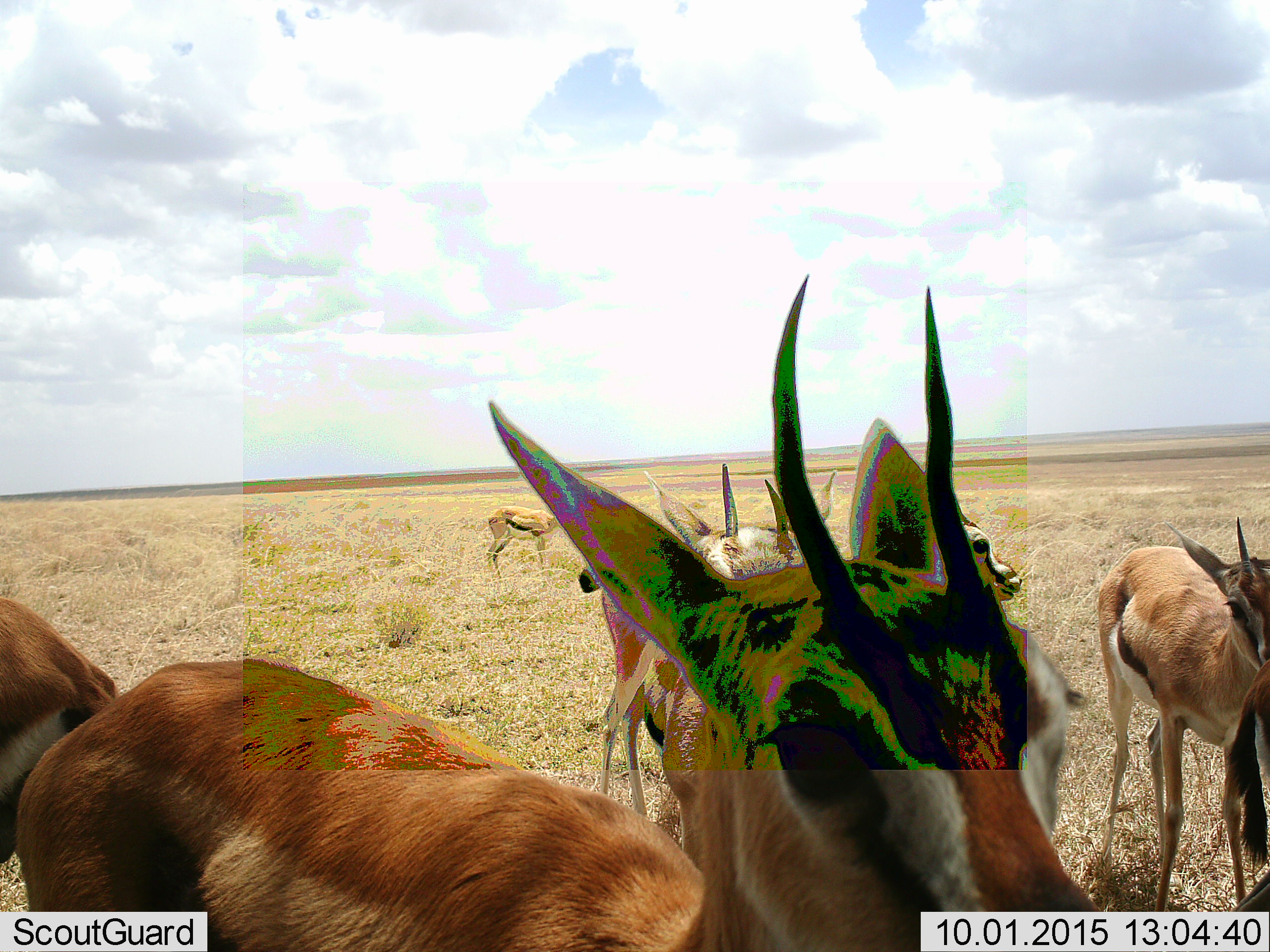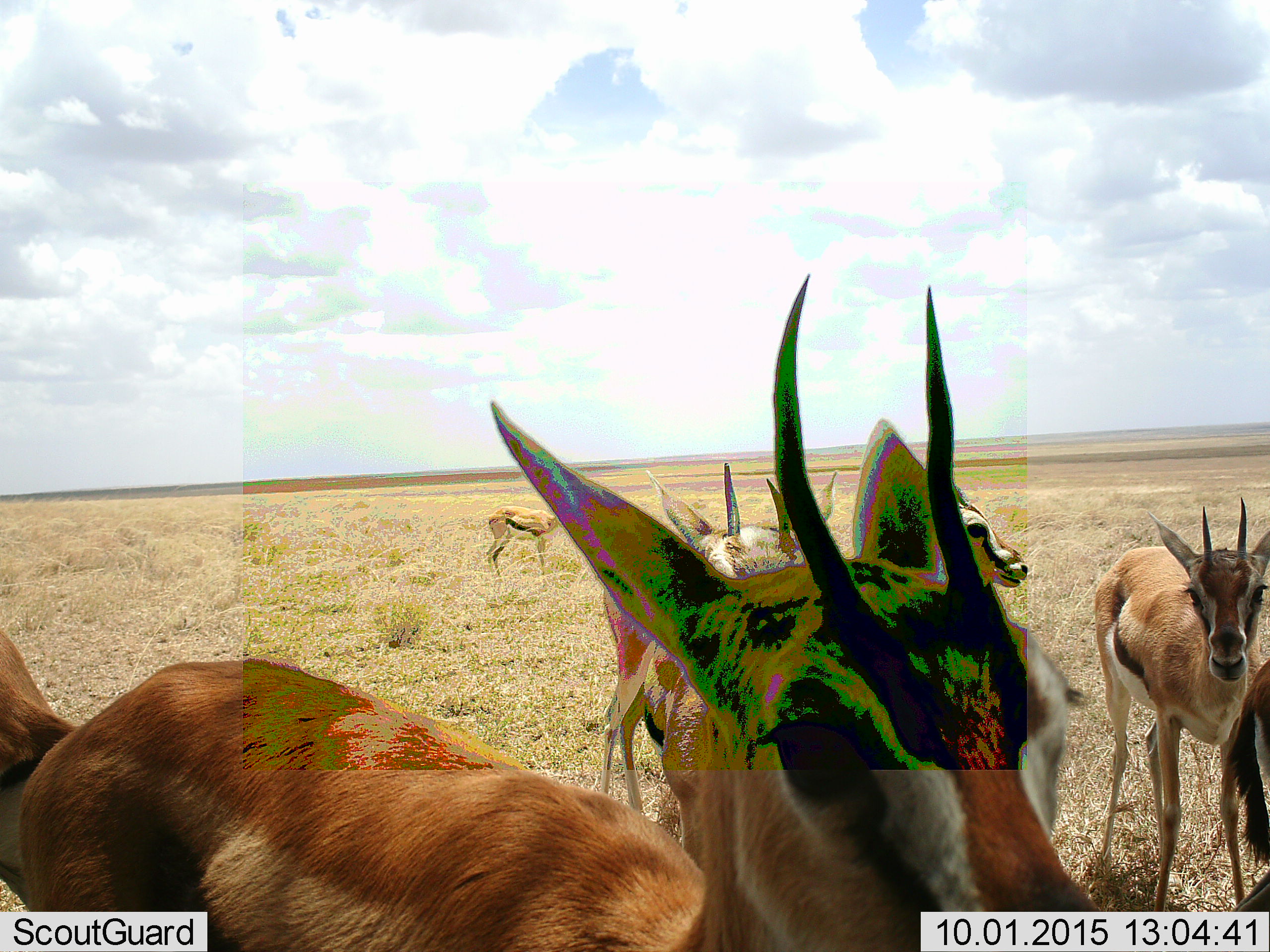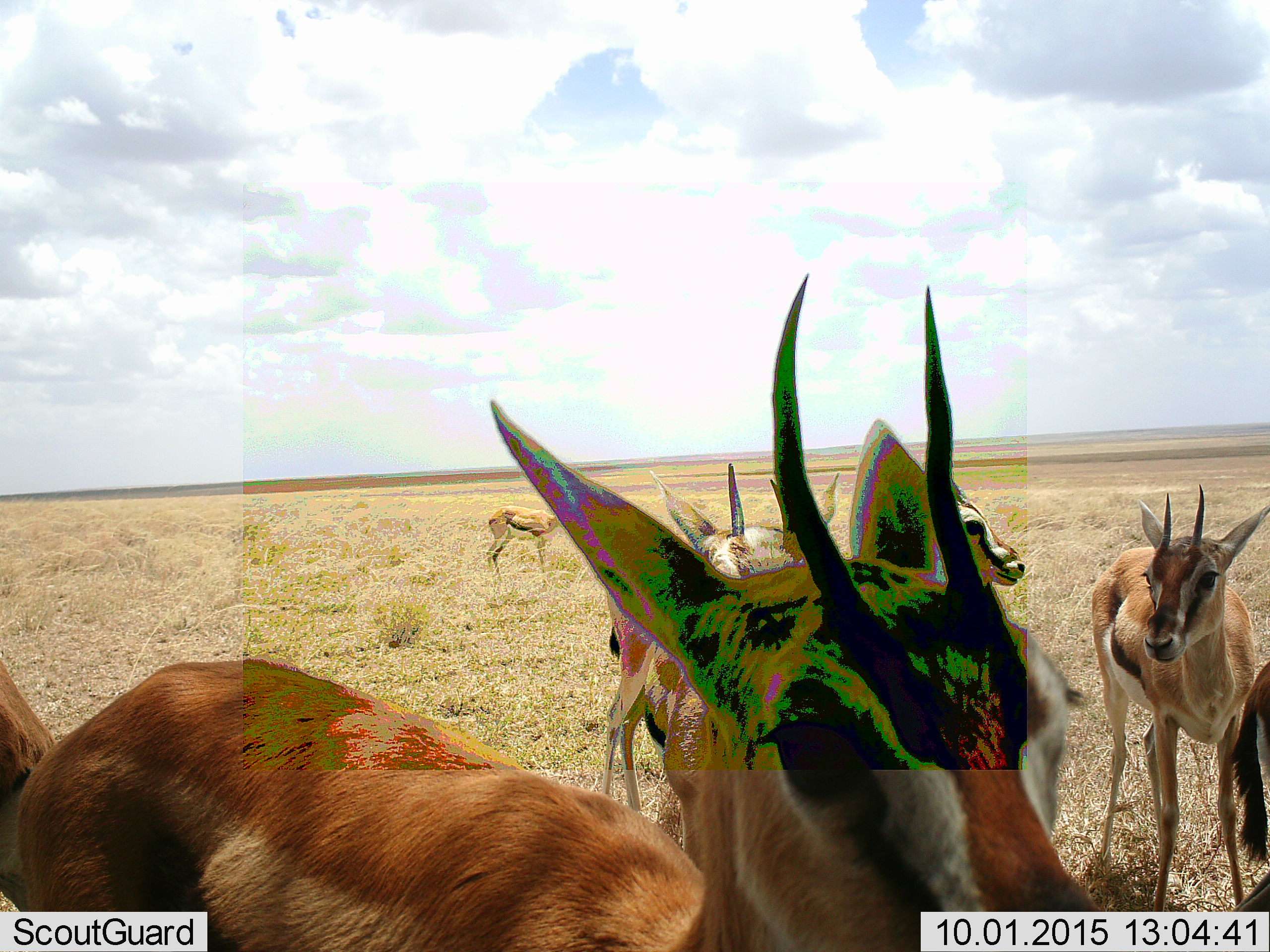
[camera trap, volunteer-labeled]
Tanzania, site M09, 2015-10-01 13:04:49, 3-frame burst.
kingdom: Animalia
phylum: Chordata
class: Mammalia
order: Artiodactyla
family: Bovidae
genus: Eudorcas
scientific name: Eudorcas thomsonii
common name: thomson's gazelle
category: gazellethomsons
Gazellethomsons (thomson's gazelle) (Eudorcas thomsonii), count 7. Behavior (volunteer vote fractions): standing 89%, resting 0%, moving 11%, interacting 0%. Young present (vote fraction): 11%. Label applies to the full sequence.